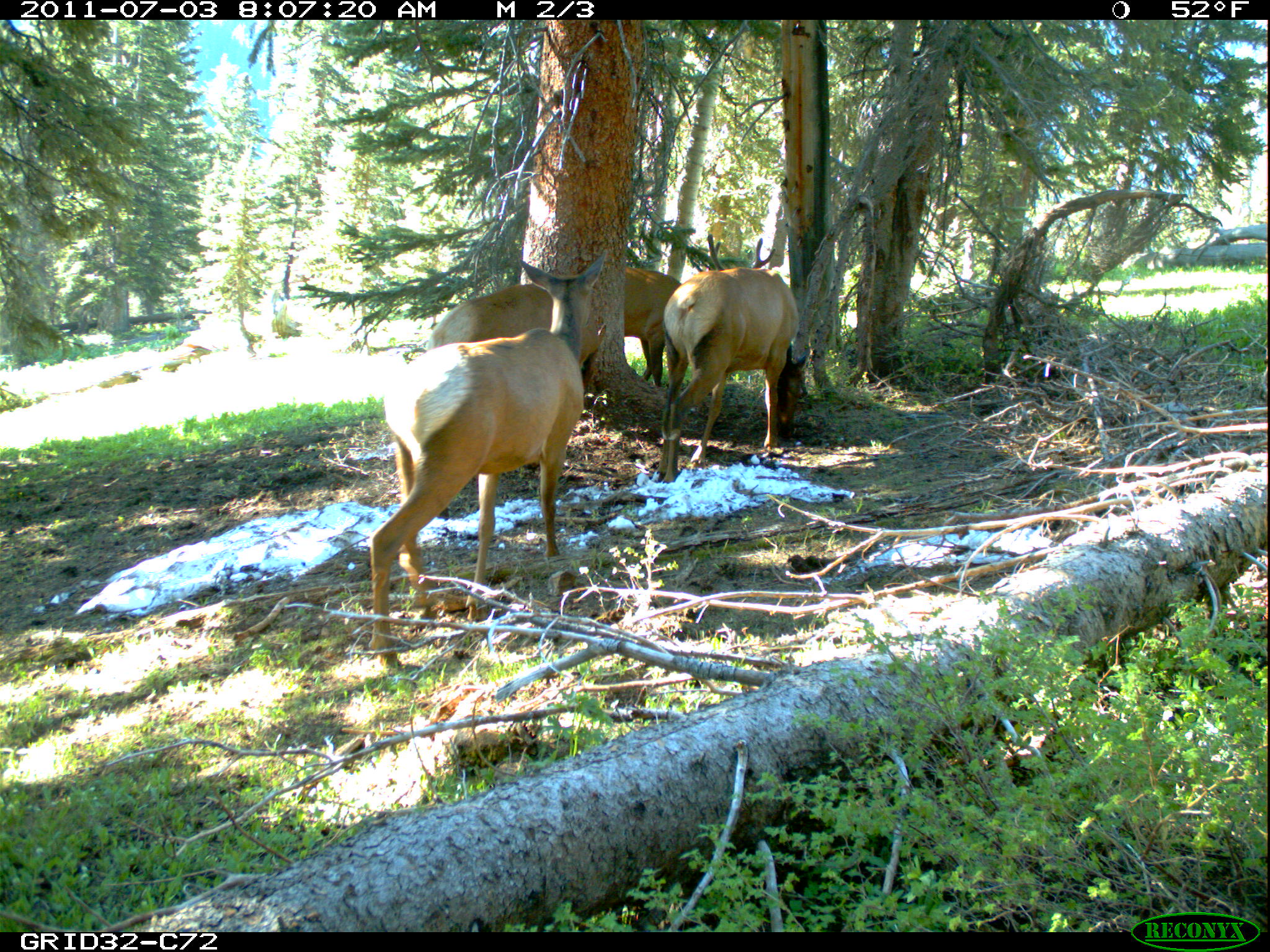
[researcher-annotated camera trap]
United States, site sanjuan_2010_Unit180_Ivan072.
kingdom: Animalia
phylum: Chordata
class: Mammalia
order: Artiodactyla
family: Cervidae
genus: Cervus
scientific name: Cervus elaphus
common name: red deer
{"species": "Cervus elaphus (red deer)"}